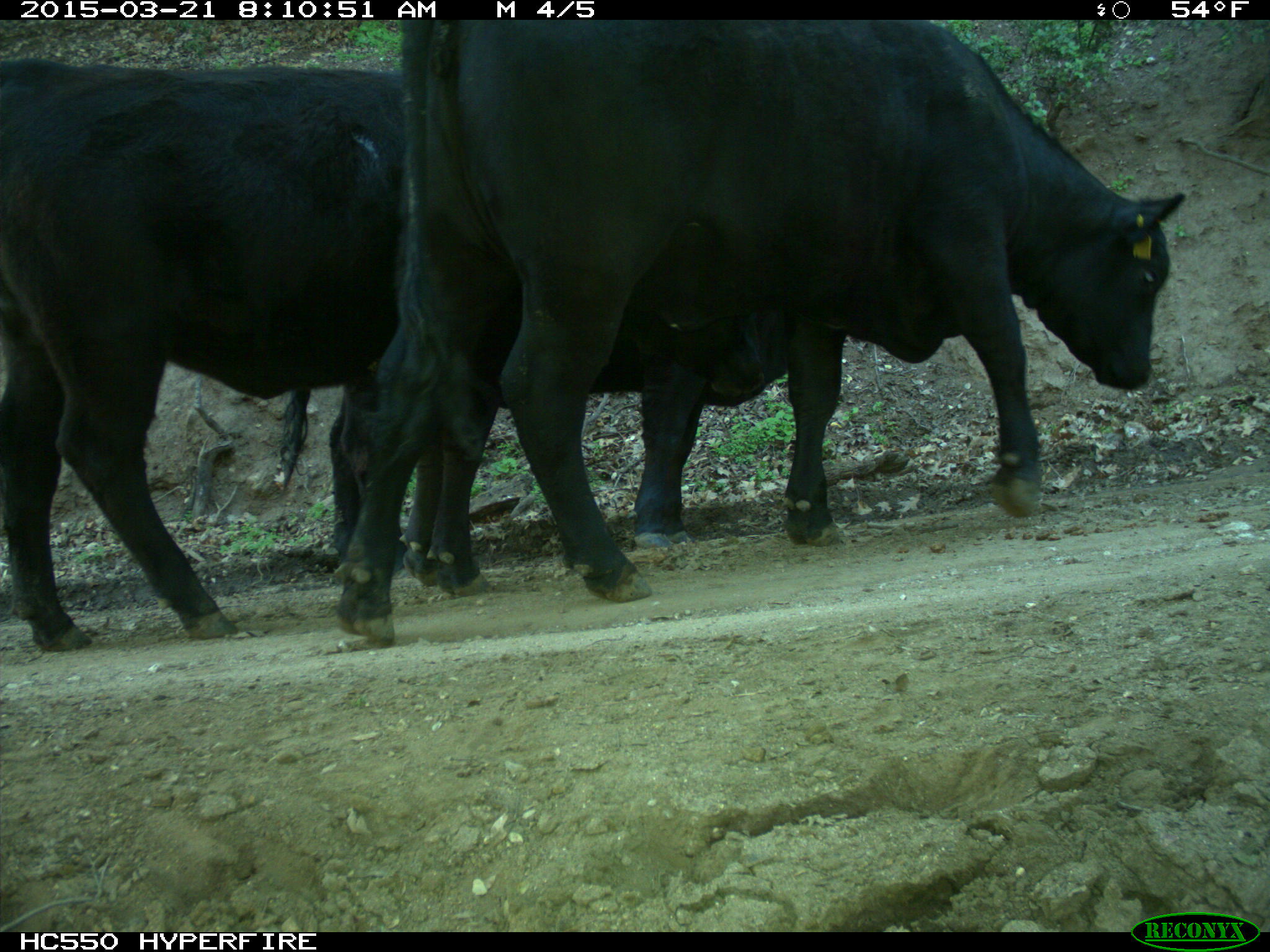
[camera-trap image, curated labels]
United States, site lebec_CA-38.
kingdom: Animalia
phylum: Chordata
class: Mammalia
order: Artiodactyla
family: Bovidae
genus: Bos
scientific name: Bos taurus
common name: domestic cow